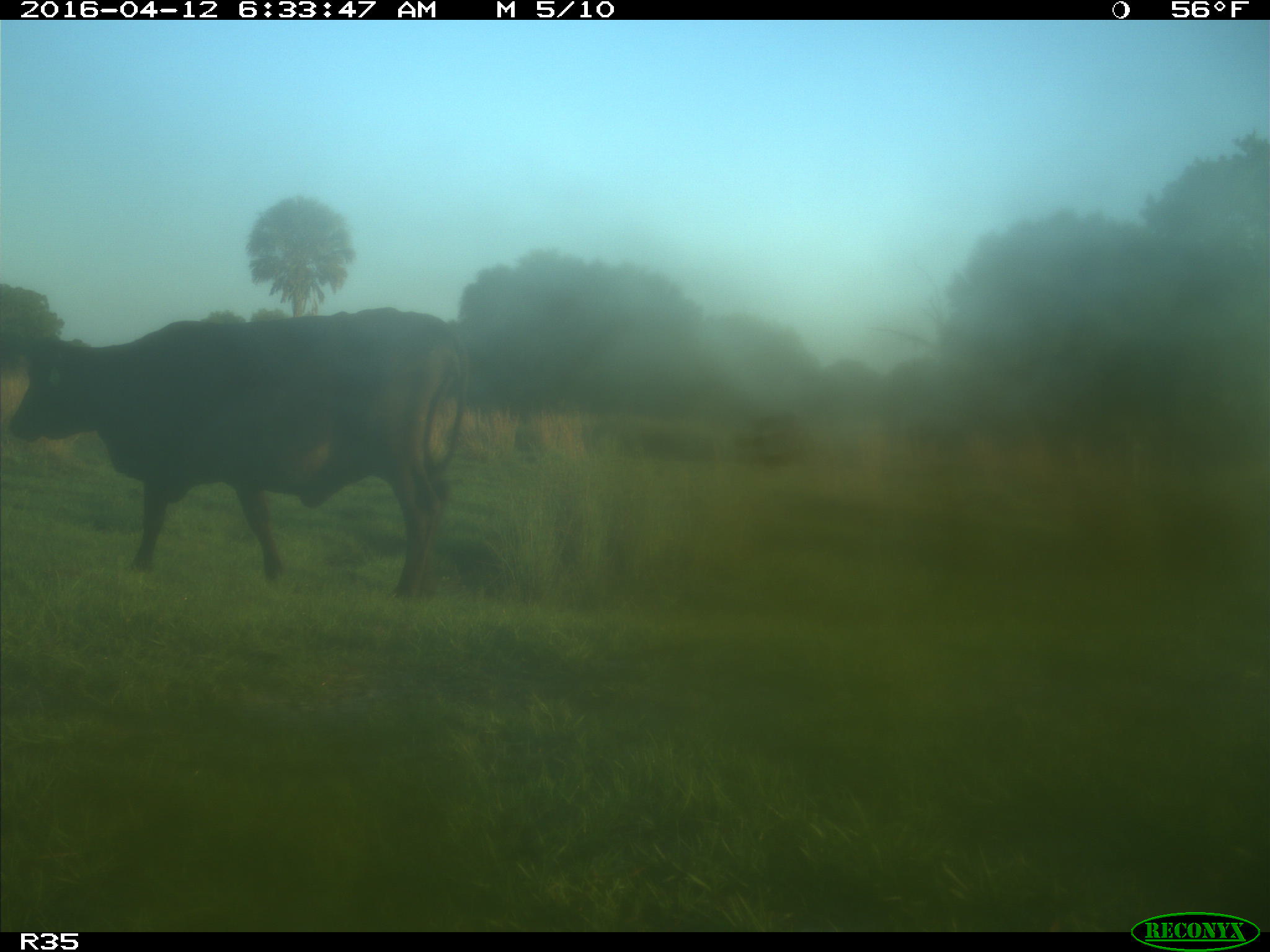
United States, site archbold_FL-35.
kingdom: Animalia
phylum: Chordata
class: Mammalia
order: Artiodactyla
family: Bovidae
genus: Bos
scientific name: Bos taurus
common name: domestic cow